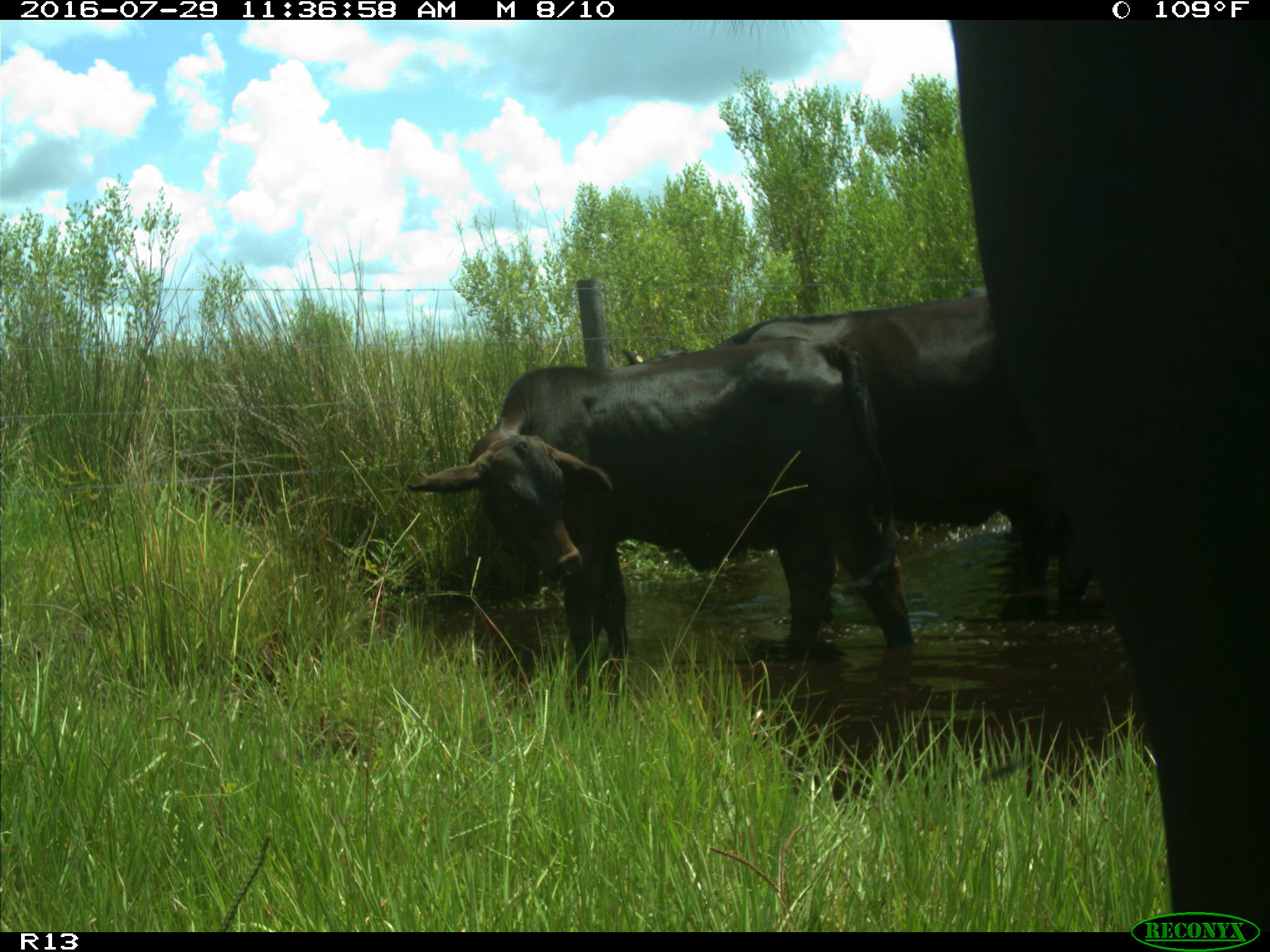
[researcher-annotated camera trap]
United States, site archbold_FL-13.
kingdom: Animalia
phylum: Chordata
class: Mammalia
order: Artiodactyla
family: Bovidae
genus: Bos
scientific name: Bos taurus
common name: domestic cow